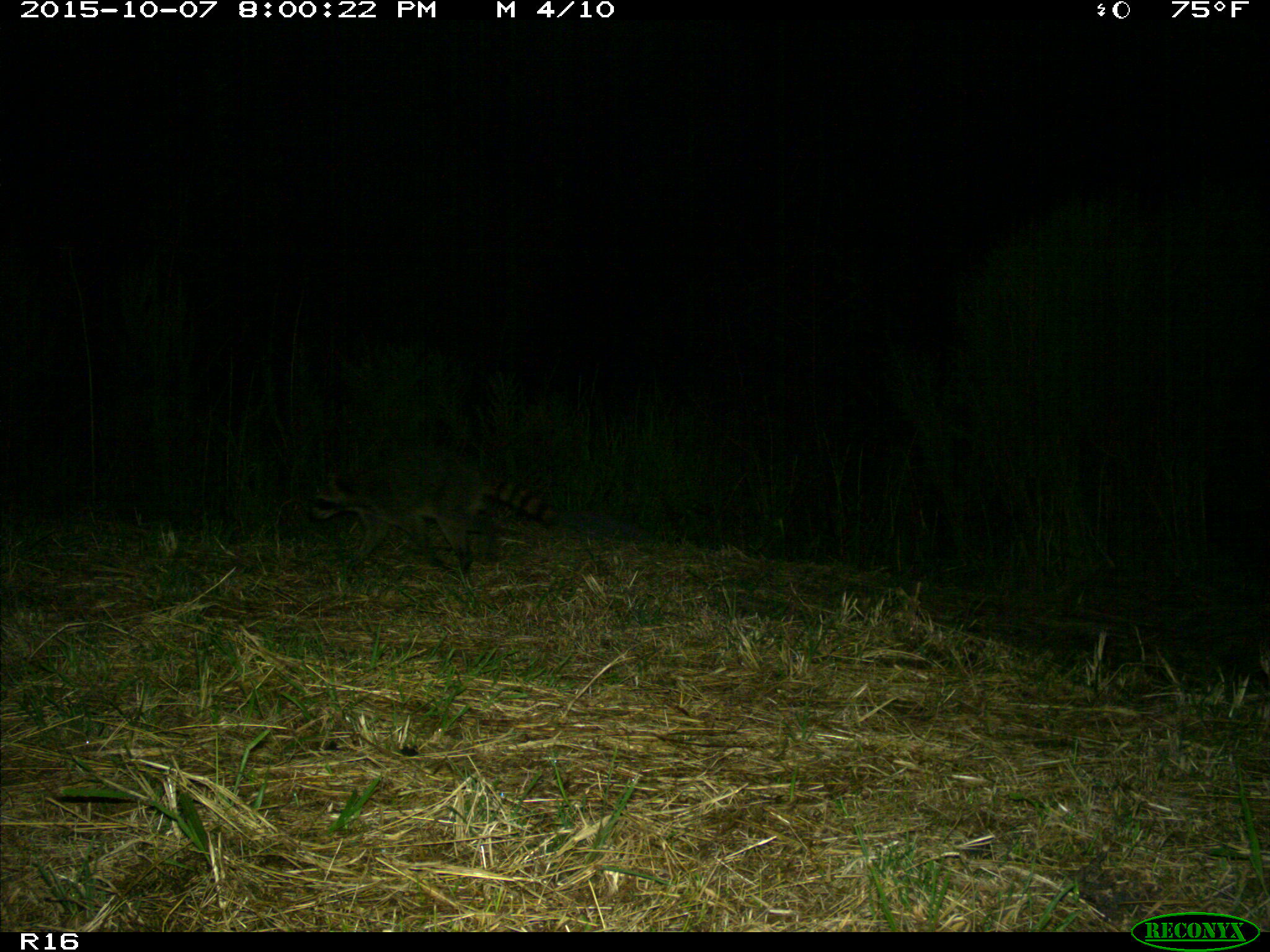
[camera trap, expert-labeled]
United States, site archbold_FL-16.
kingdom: Animalia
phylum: Chordata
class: Mammalia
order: Carnivora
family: Procyonidae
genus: Procyon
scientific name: Procyon lotor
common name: common raccoon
Procyon lotor (common raccoon).